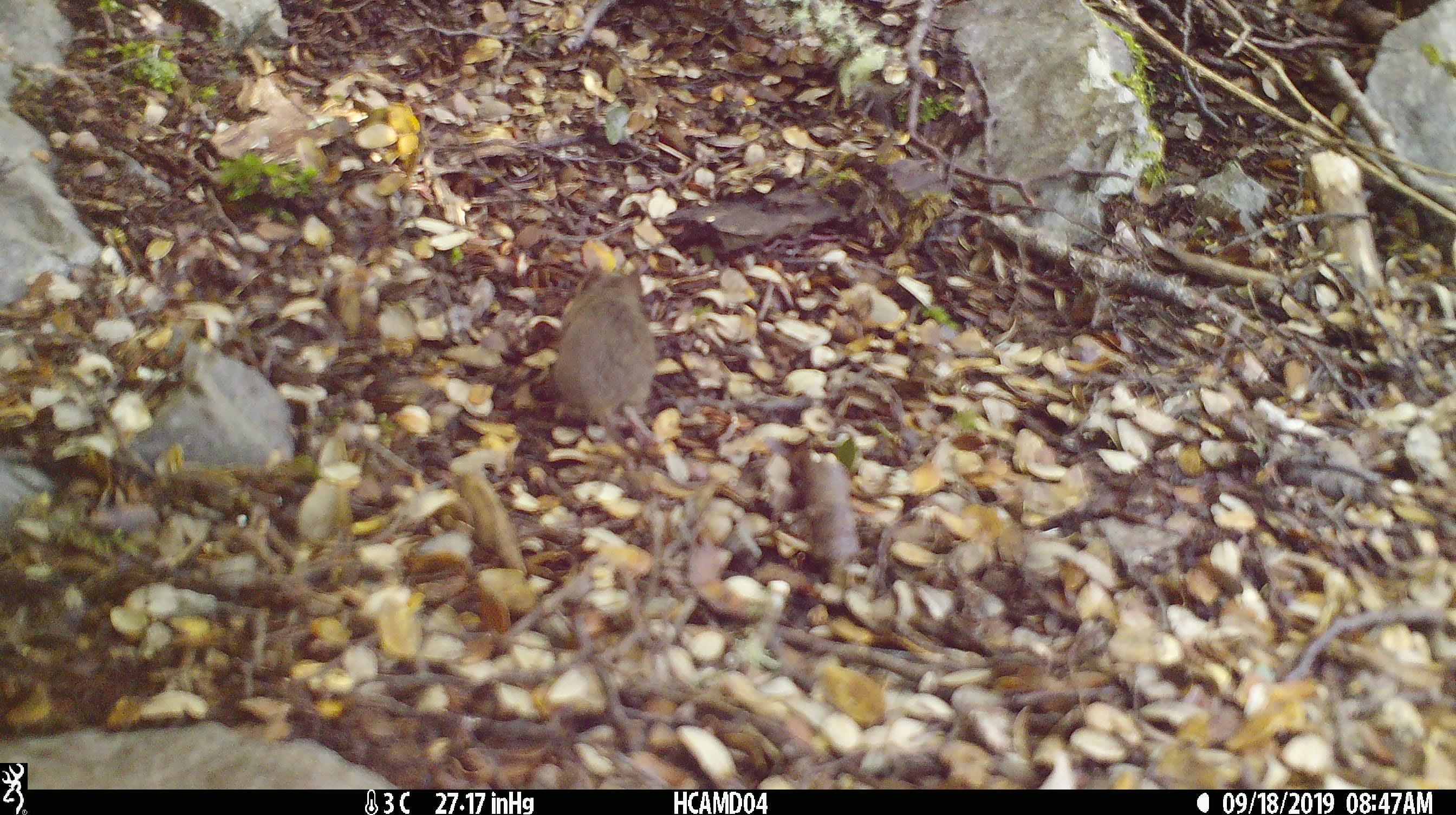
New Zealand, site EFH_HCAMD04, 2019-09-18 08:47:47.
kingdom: Animalia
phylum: Chordata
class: Mammalia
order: Rodentia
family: Muridae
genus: Mus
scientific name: Mus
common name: mouse